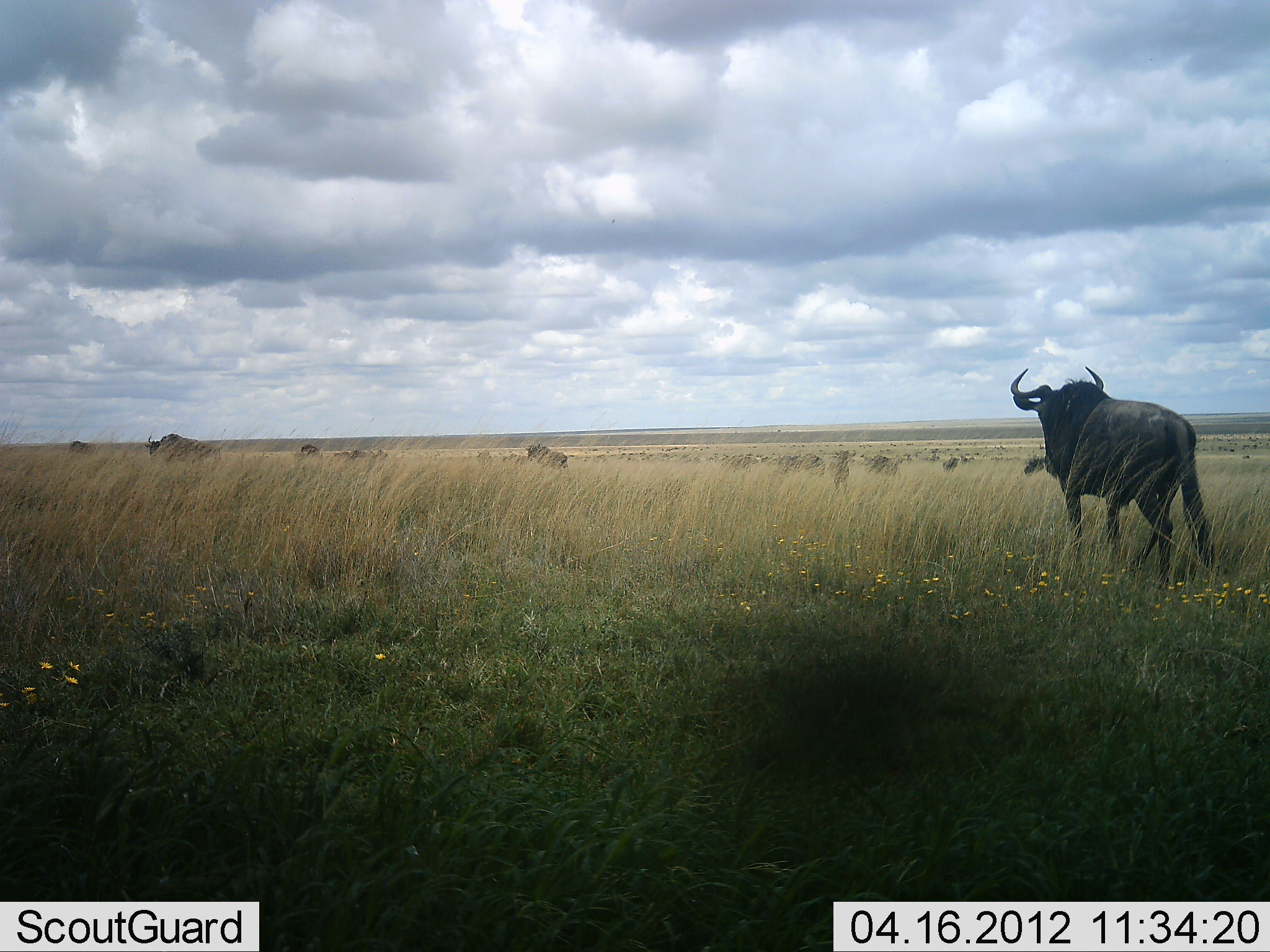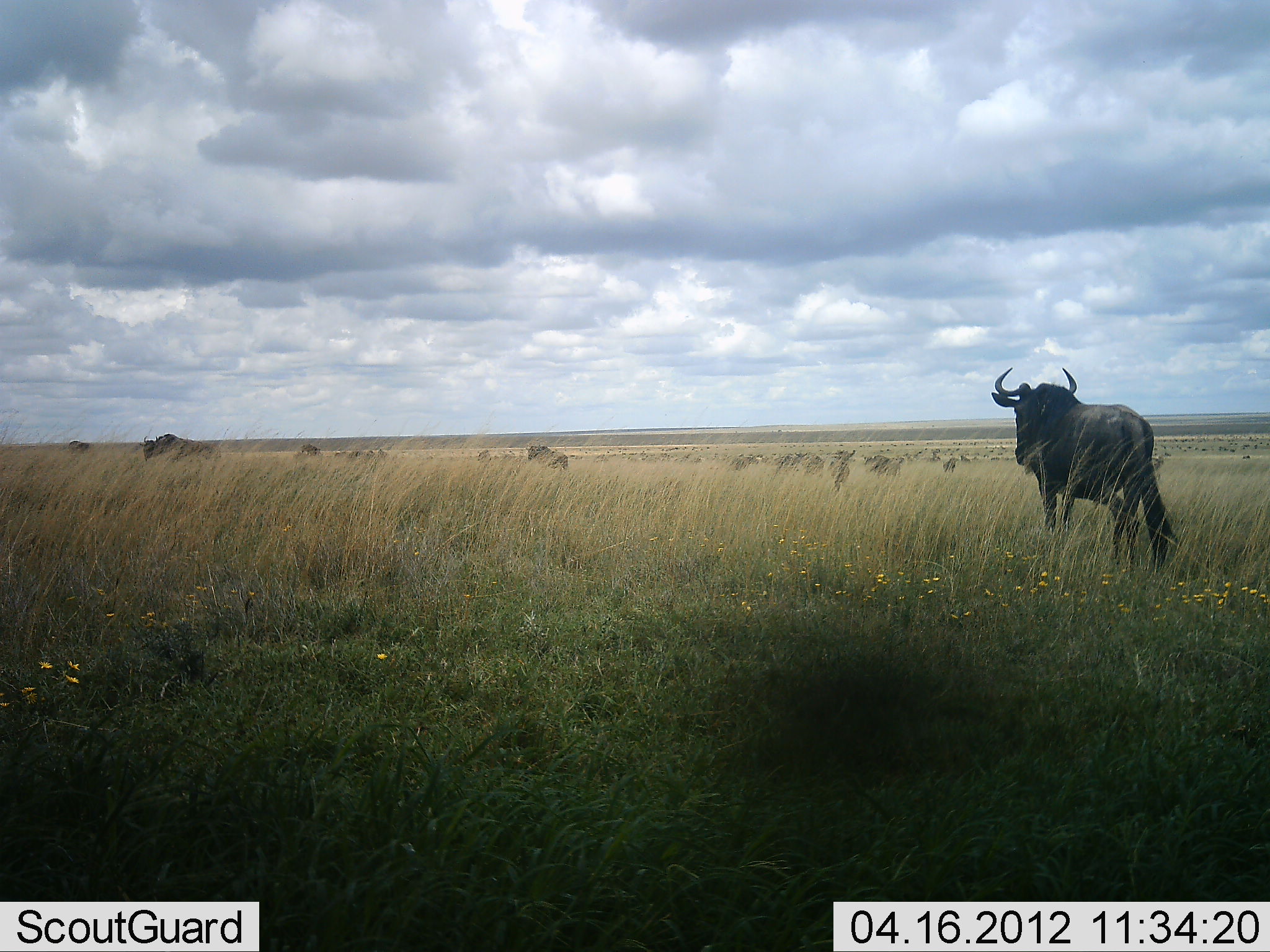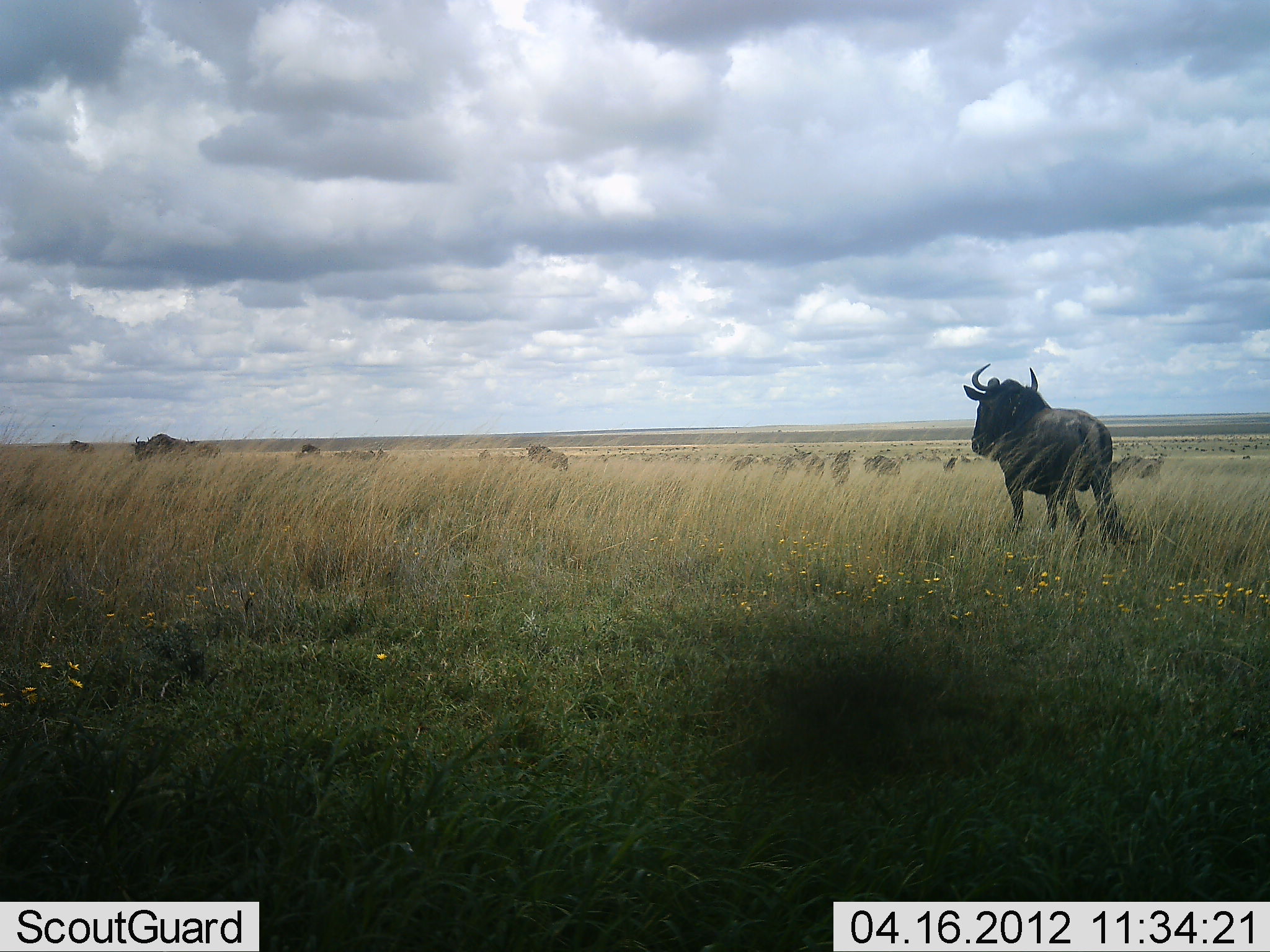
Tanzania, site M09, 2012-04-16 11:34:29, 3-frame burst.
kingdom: Animalia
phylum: Chordata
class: Mammalia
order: Artiodactyla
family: Bovidae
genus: Connochaetes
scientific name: Connochaetes taurinus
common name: blue wildebeest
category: wildebeest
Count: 11-50.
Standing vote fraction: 64%.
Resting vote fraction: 0%.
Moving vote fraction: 73%.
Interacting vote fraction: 0%.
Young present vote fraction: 0%.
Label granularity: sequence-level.